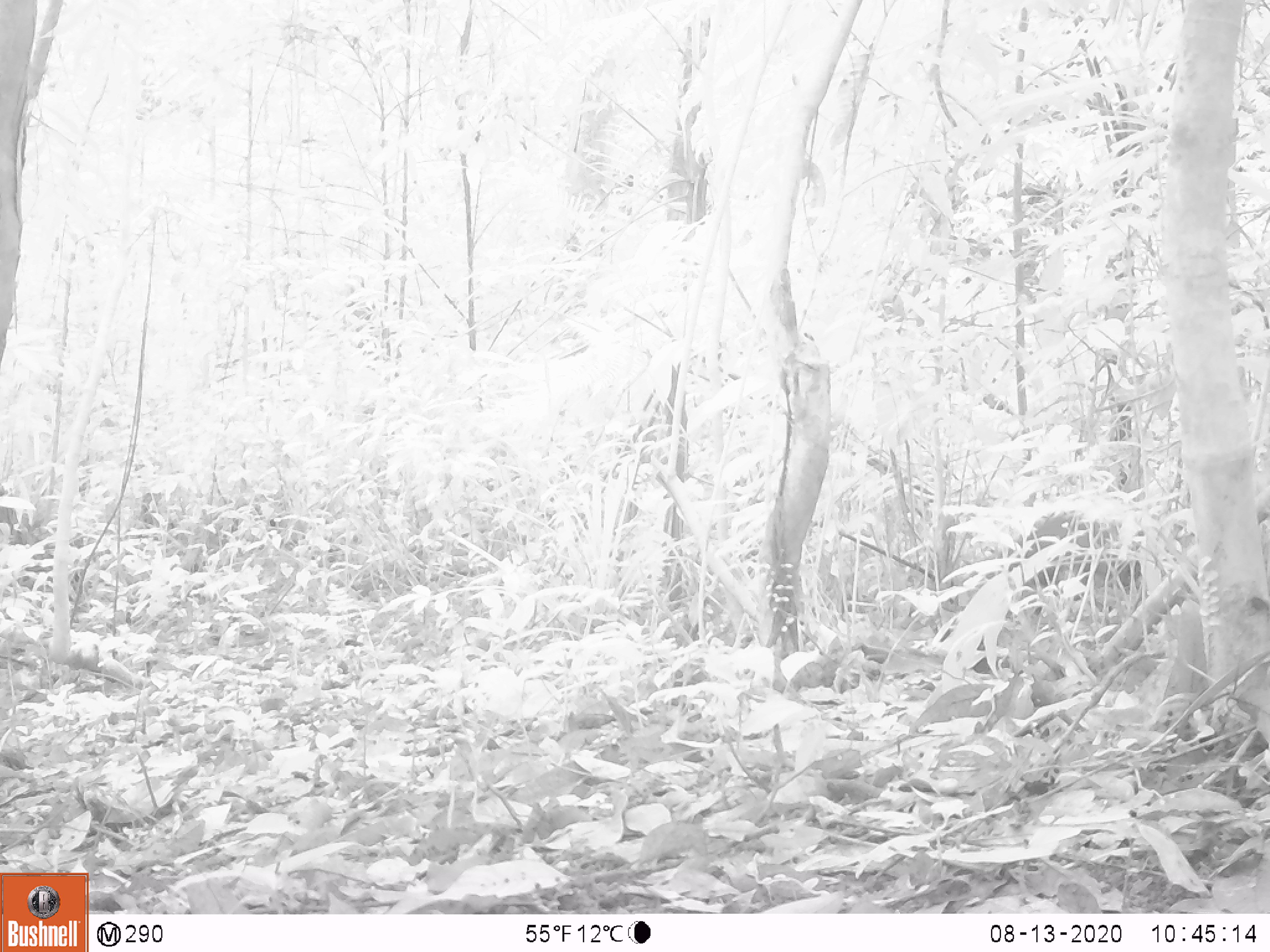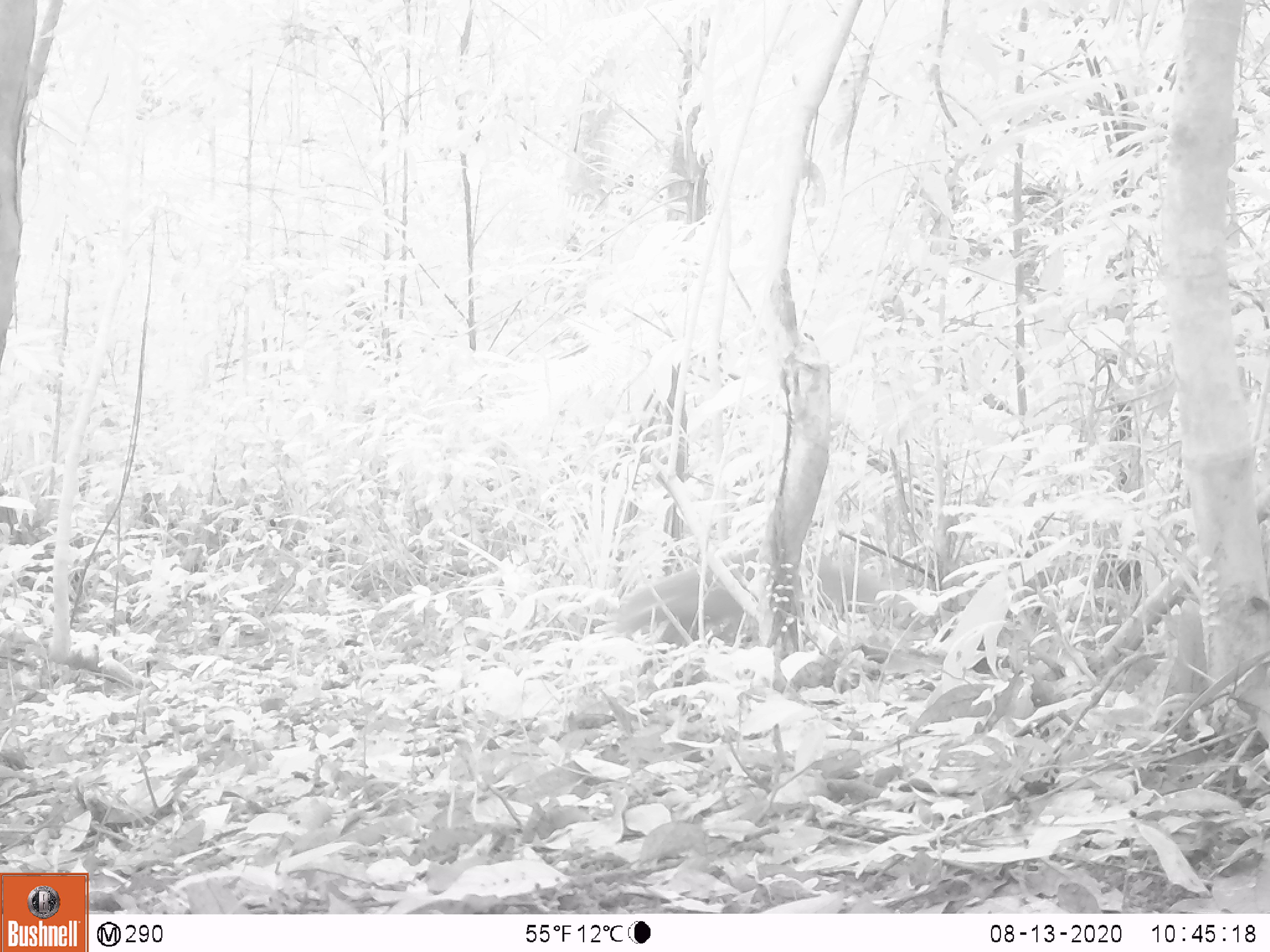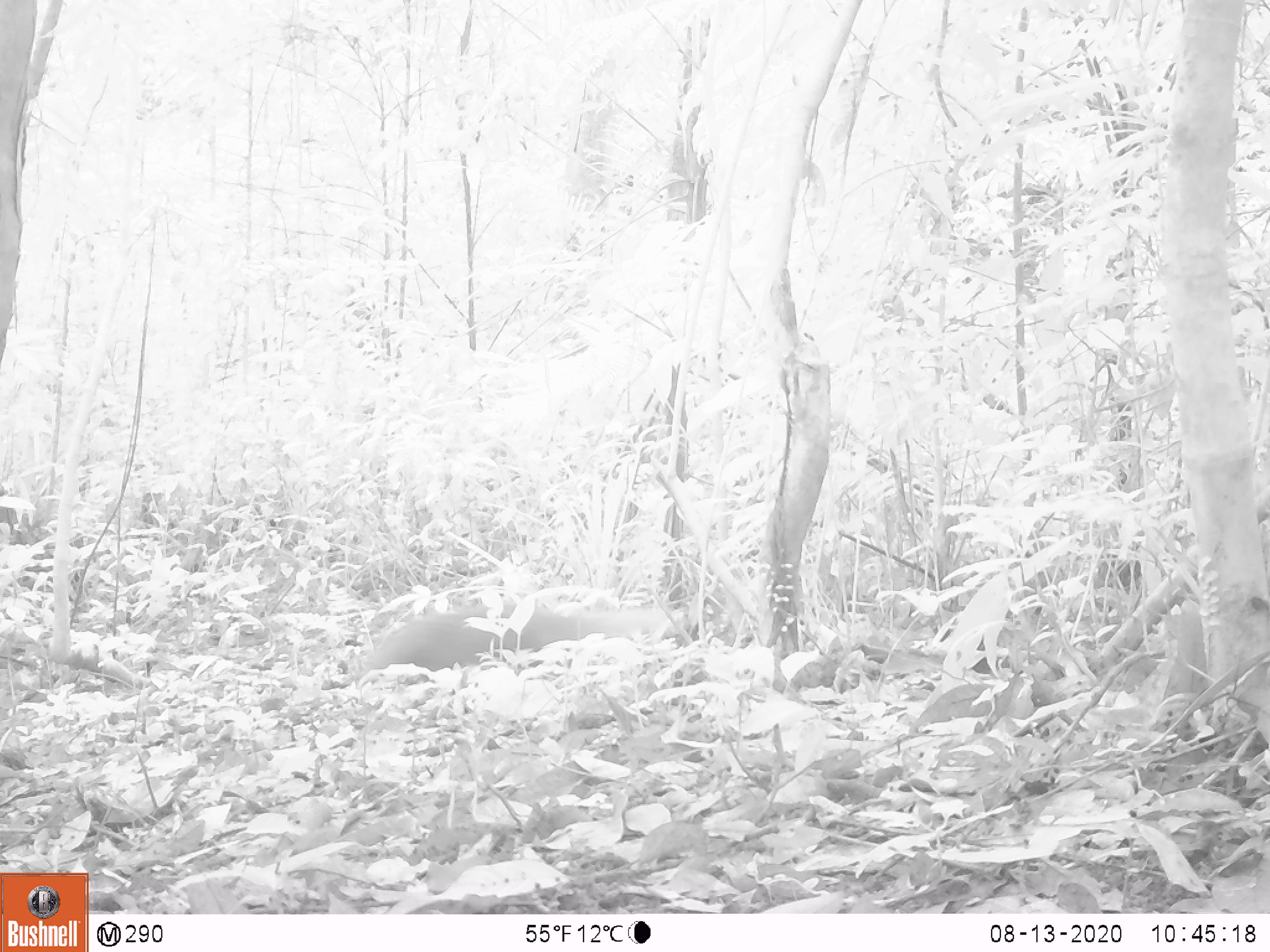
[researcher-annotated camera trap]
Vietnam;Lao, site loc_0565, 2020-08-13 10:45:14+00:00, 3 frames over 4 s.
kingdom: Animalia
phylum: Chordata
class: Mammalia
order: Carnivora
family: Herpestidae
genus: Urva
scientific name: Urva urva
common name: crab-eating mongoose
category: crab eating mongoose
Crab eating mongoose (crab-eating mongoose) (Urva urva). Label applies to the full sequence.